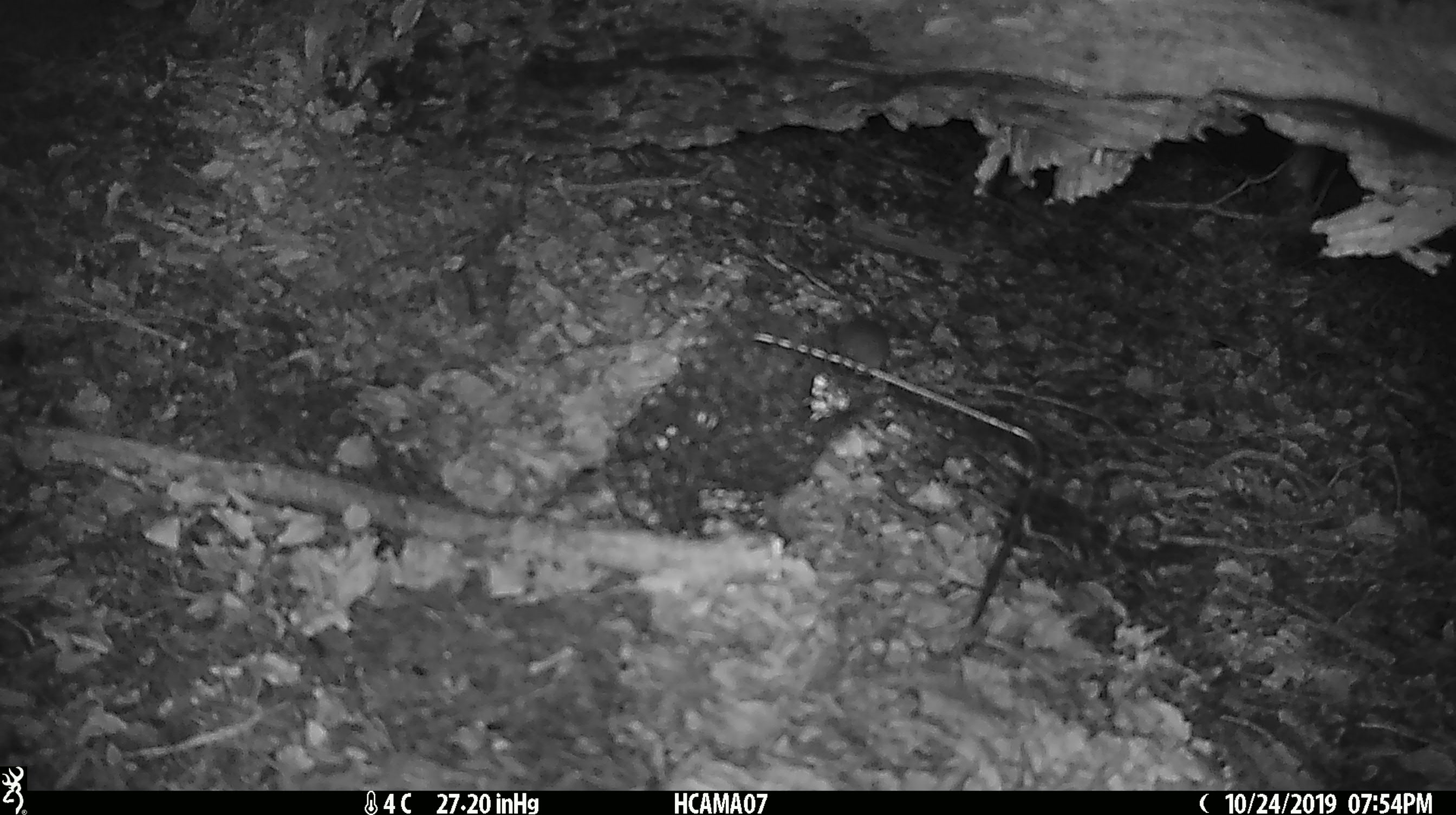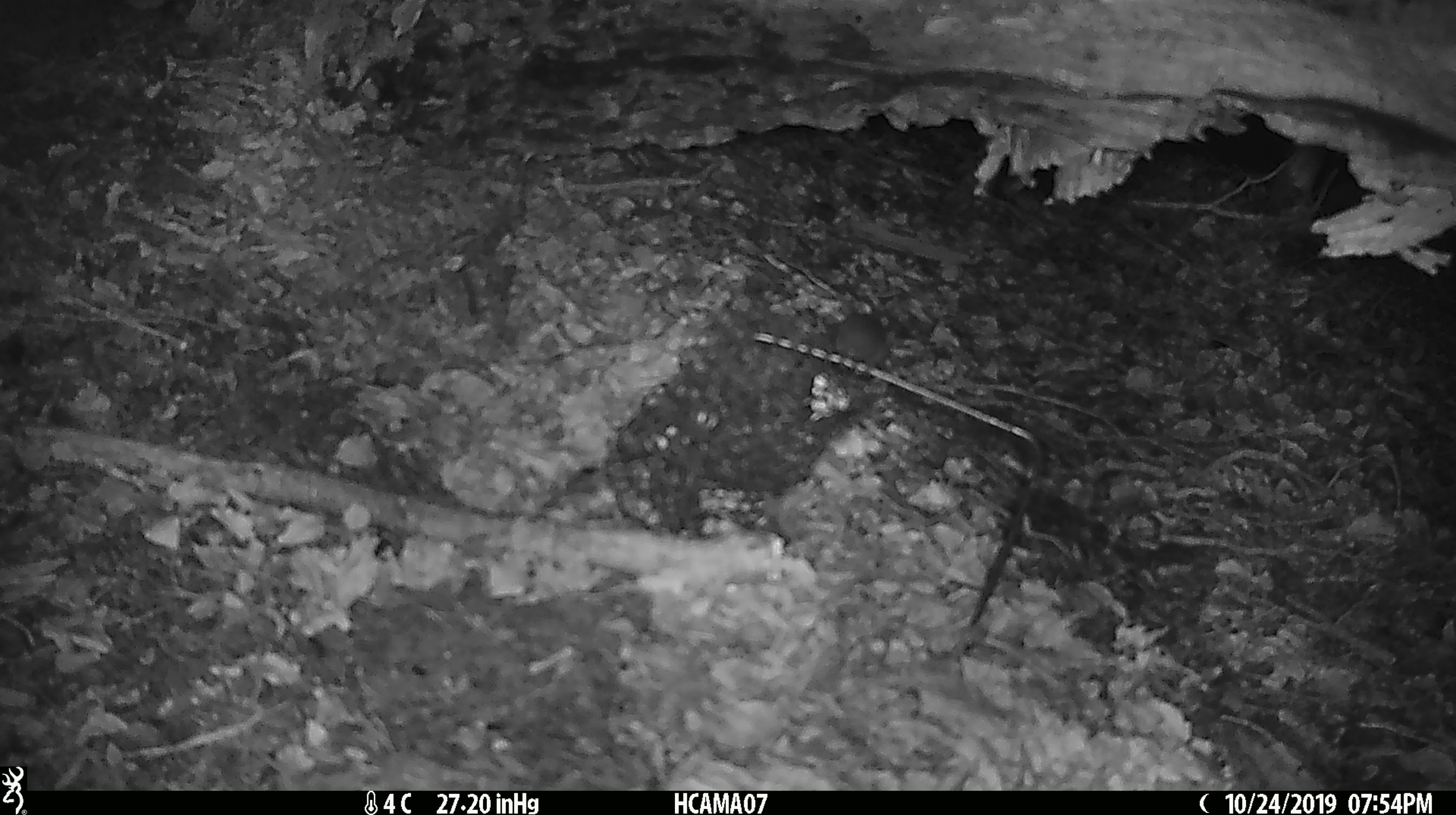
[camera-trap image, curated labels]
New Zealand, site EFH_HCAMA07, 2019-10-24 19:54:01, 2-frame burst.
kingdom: Animalia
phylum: Chordata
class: Mammalia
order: Rodentia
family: Muridae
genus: Mus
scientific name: Mus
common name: mouse